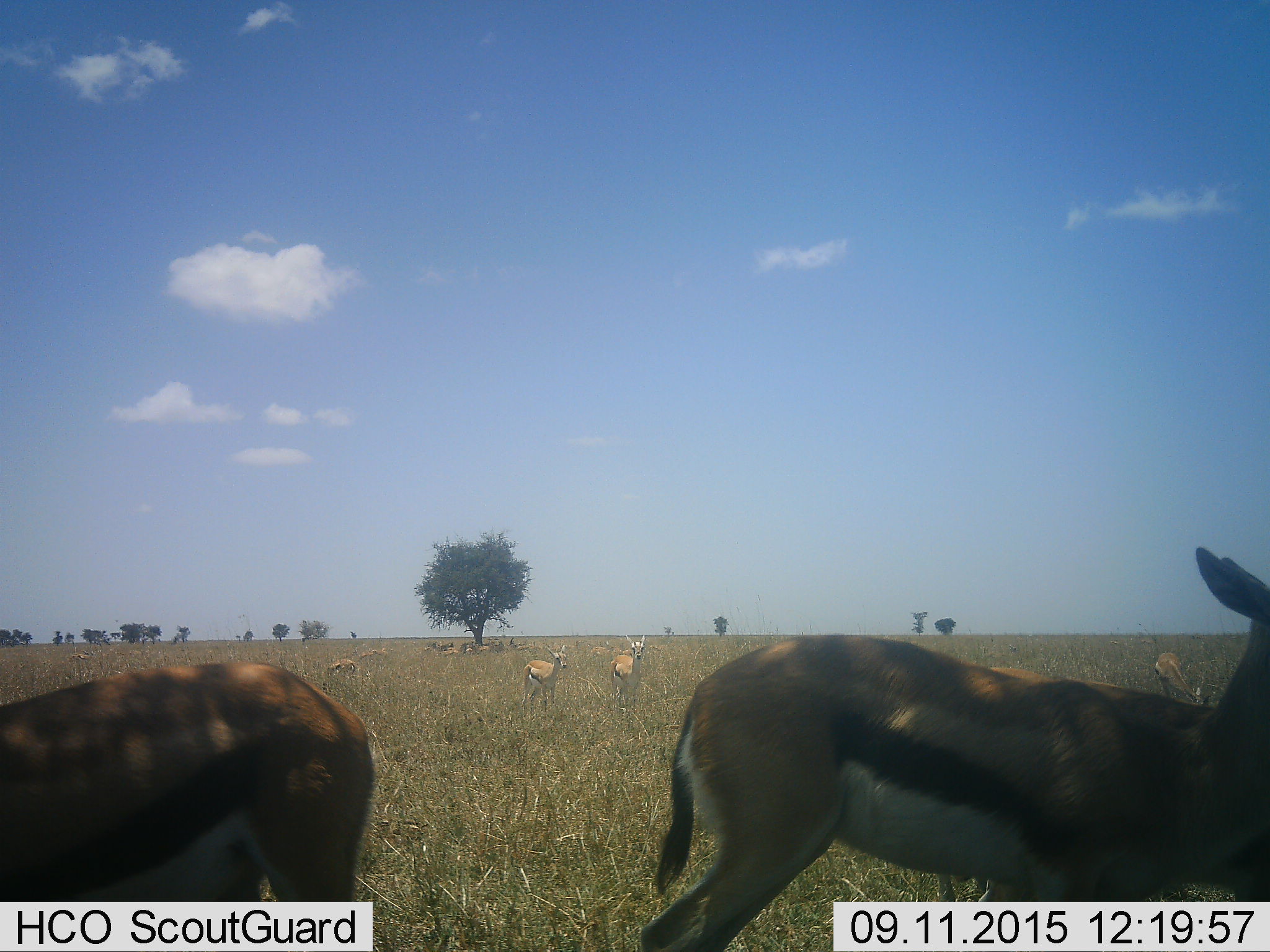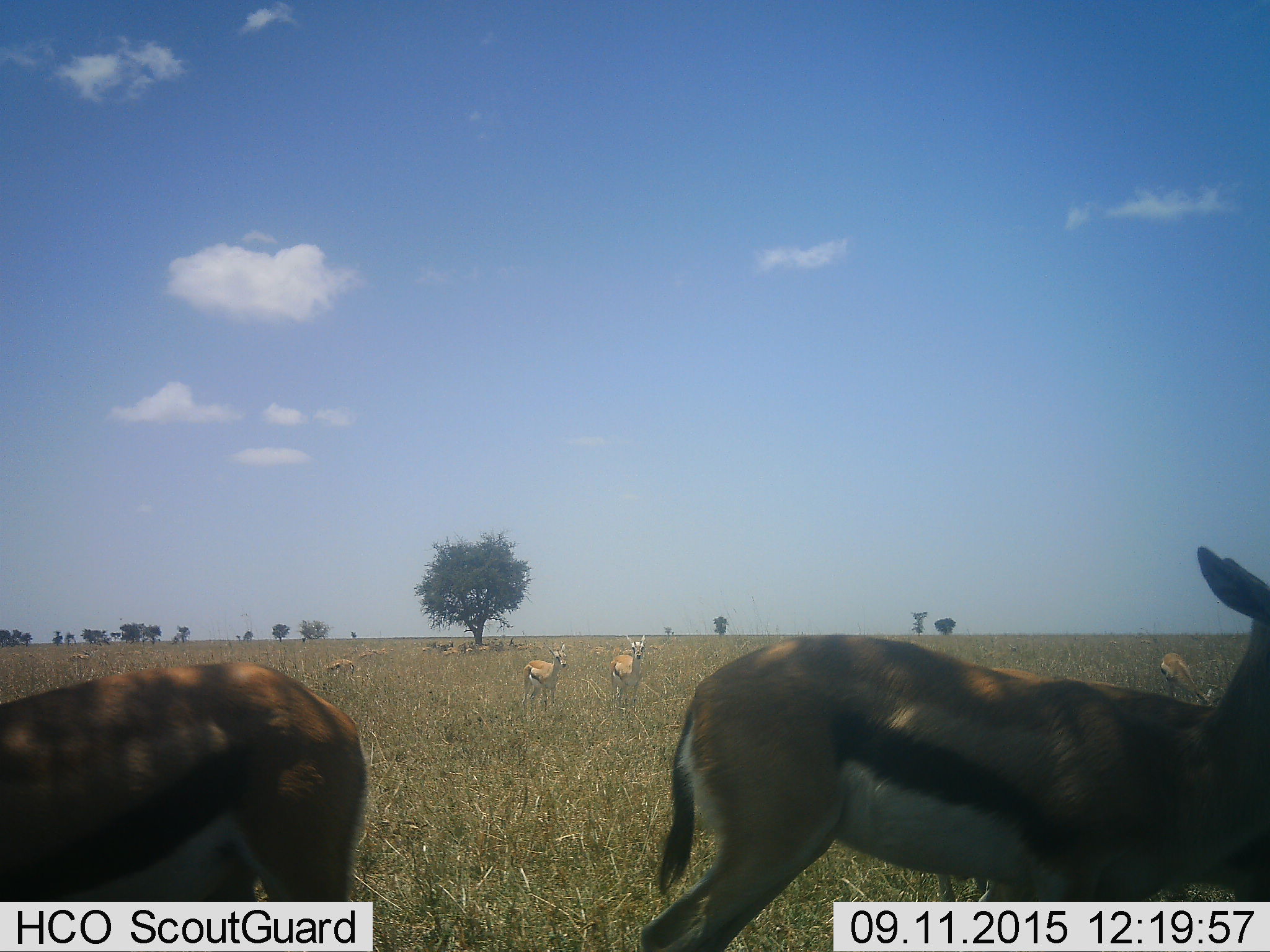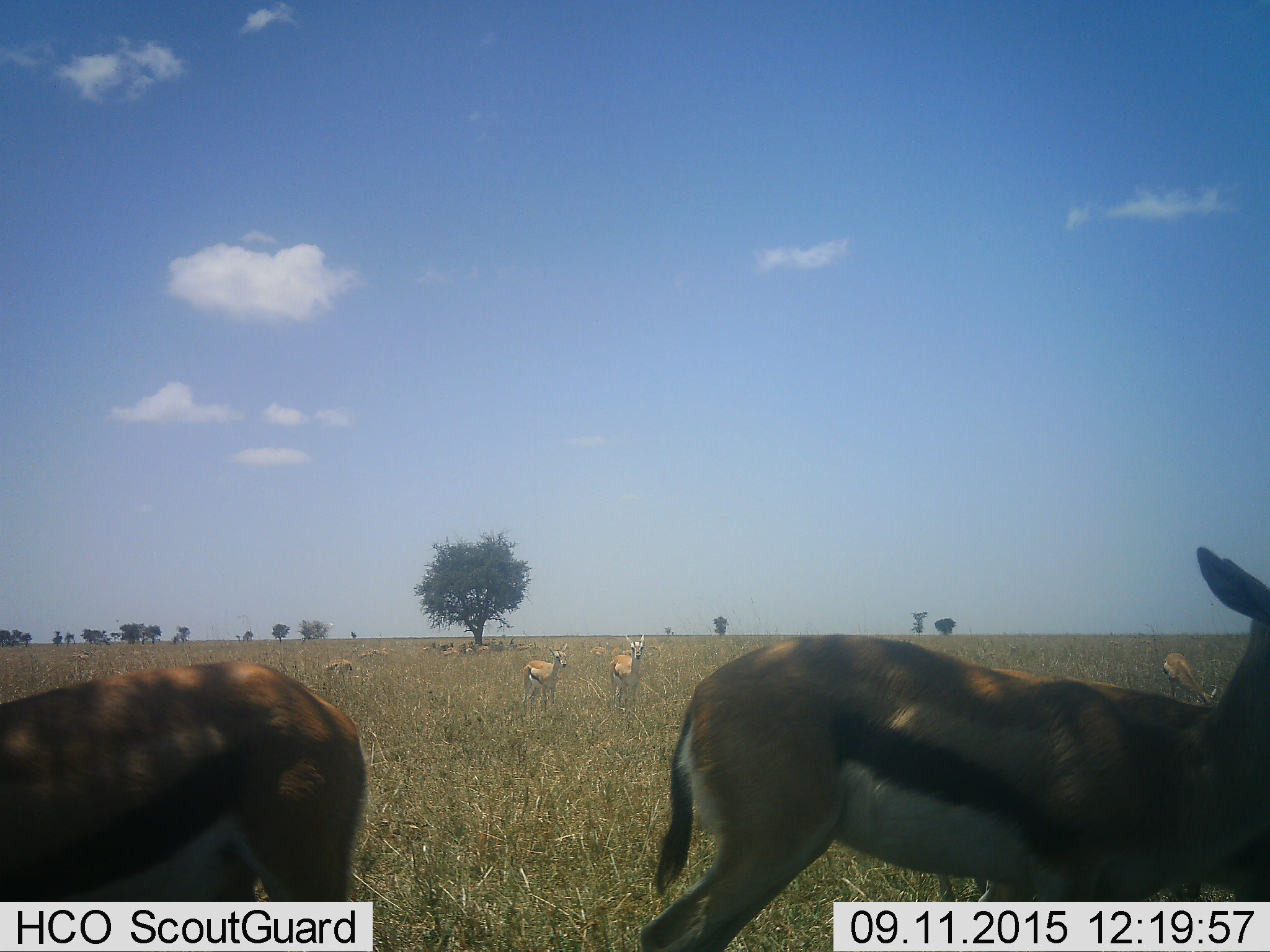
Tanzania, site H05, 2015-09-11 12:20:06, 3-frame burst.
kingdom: Animalia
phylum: Chordata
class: Mammalia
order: Artiodactyla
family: Bovidae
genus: Eudorcas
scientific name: Eudorcas thomsonii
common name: thomson's gazelle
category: gazellethomsons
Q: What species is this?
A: Gazellethomsons (thomson's gazelle) (Eudorcas thomsonii).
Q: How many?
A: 11-50.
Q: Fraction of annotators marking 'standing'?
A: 100%.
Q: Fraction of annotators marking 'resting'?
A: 33%.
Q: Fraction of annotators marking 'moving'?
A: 22%.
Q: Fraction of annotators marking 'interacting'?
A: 11%.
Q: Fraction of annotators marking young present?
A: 11%.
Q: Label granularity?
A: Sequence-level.